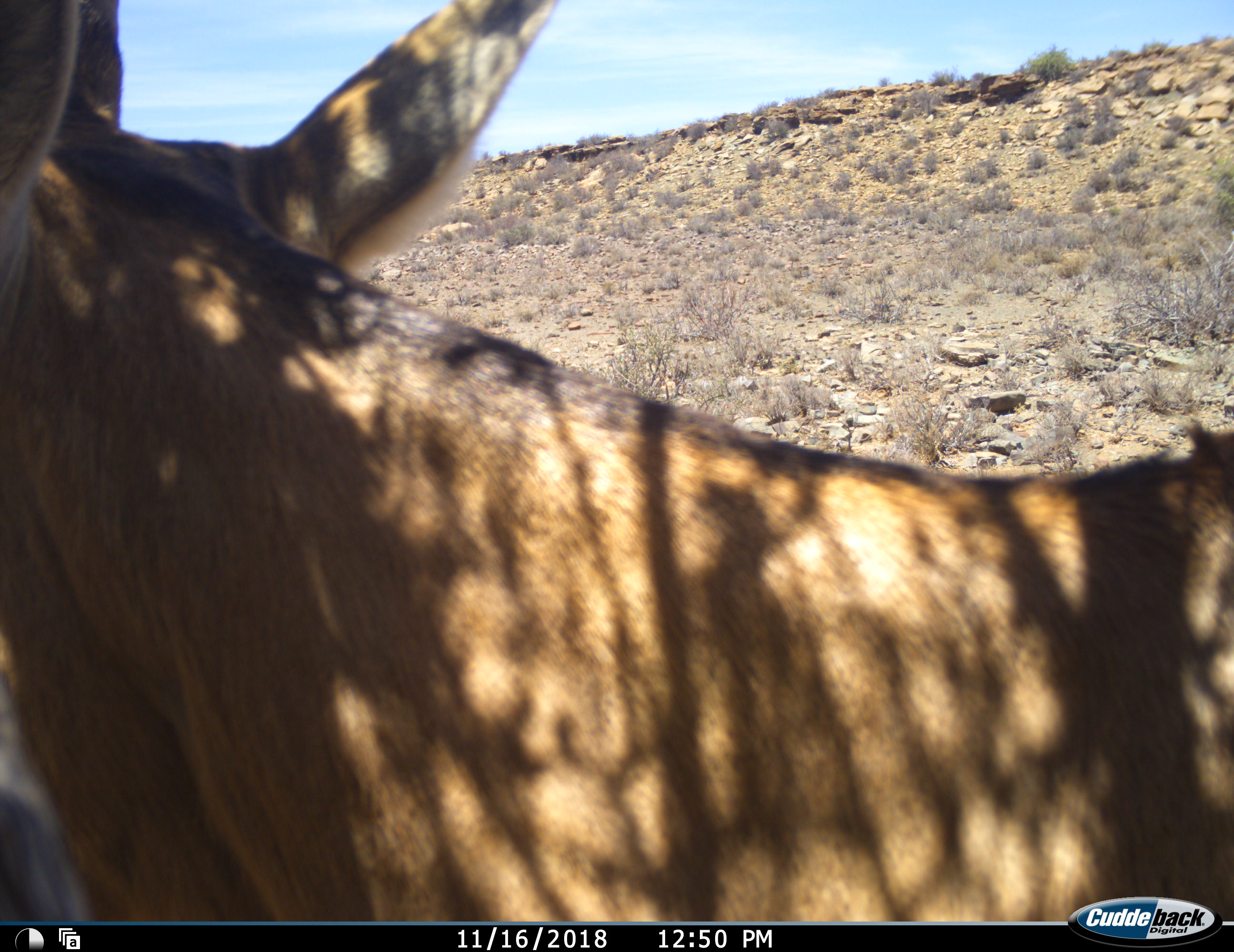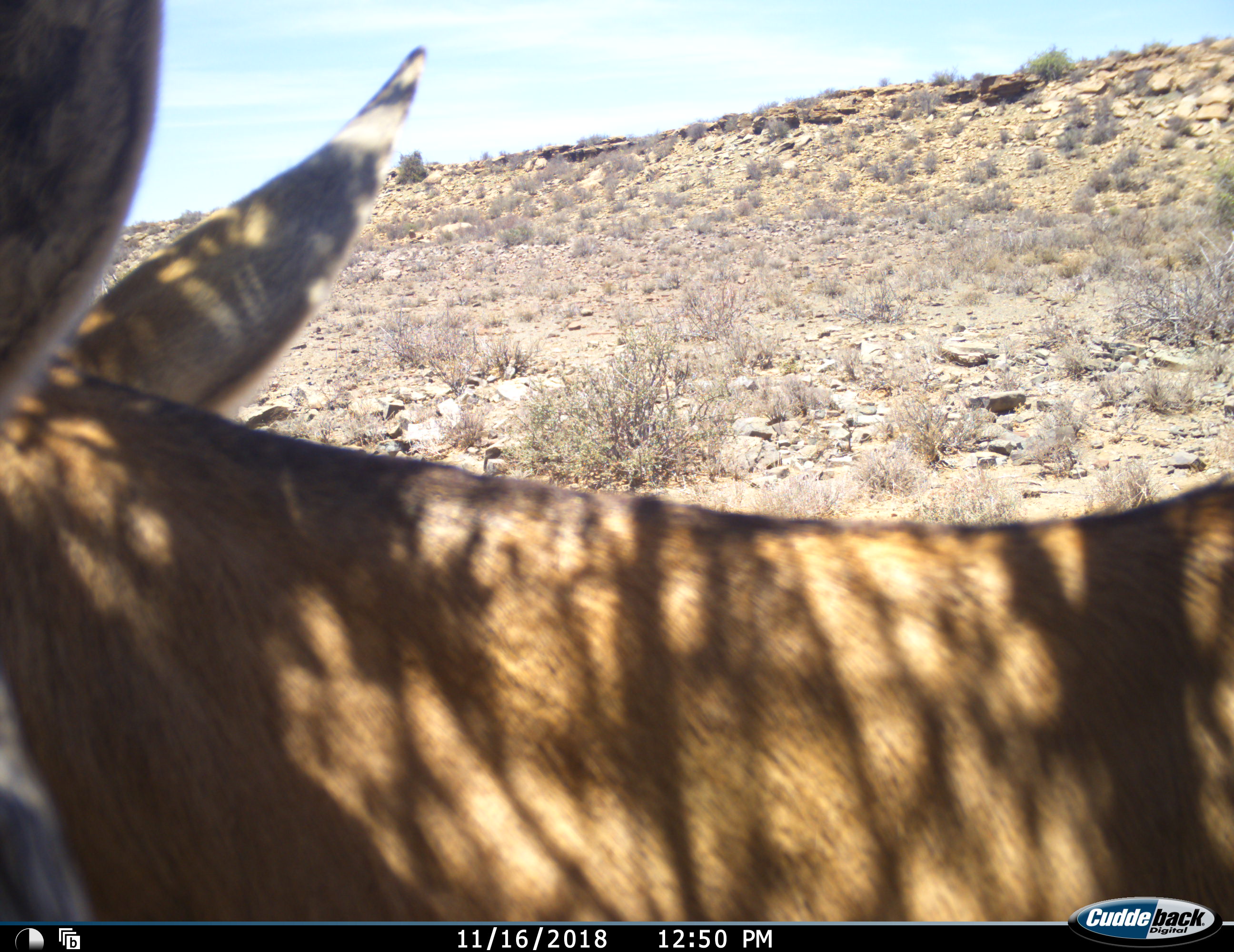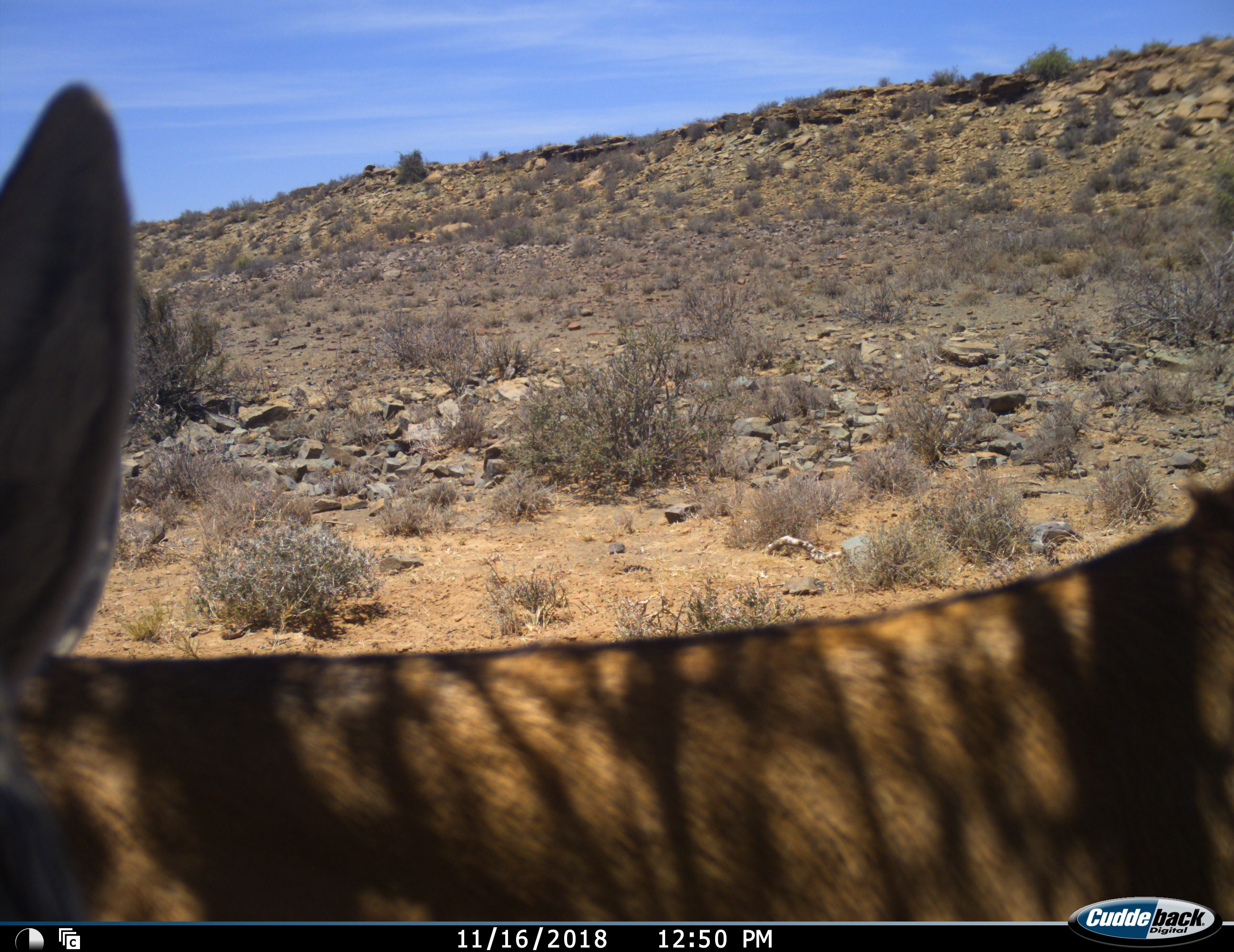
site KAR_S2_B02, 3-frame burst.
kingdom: Animalia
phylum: Chordata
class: Mammalia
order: Artiodactyla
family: Bovidae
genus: Alcelaphus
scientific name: Alcelaphus buselaphus caama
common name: red hartebeest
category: hartebeestred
Hartebeestred (red hartebeest) (Alcelaphus buselaphus caama), count 1. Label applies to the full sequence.